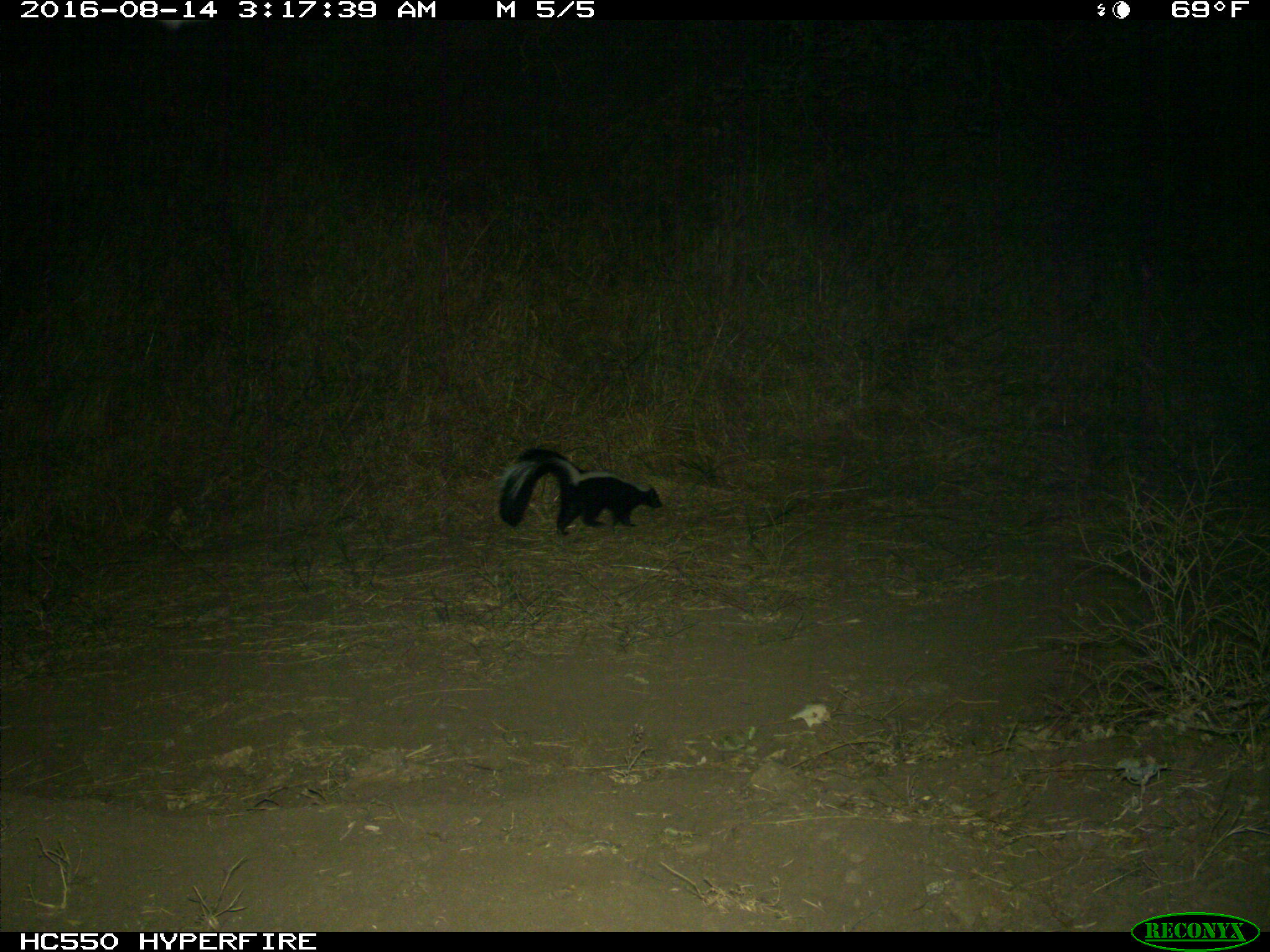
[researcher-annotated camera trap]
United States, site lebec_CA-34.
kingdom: Animalia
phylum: Chordata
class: Mammalia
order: Carnivora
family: Mephitidae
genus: Mephitis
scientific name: Mephitis mephitis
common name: striped skunk